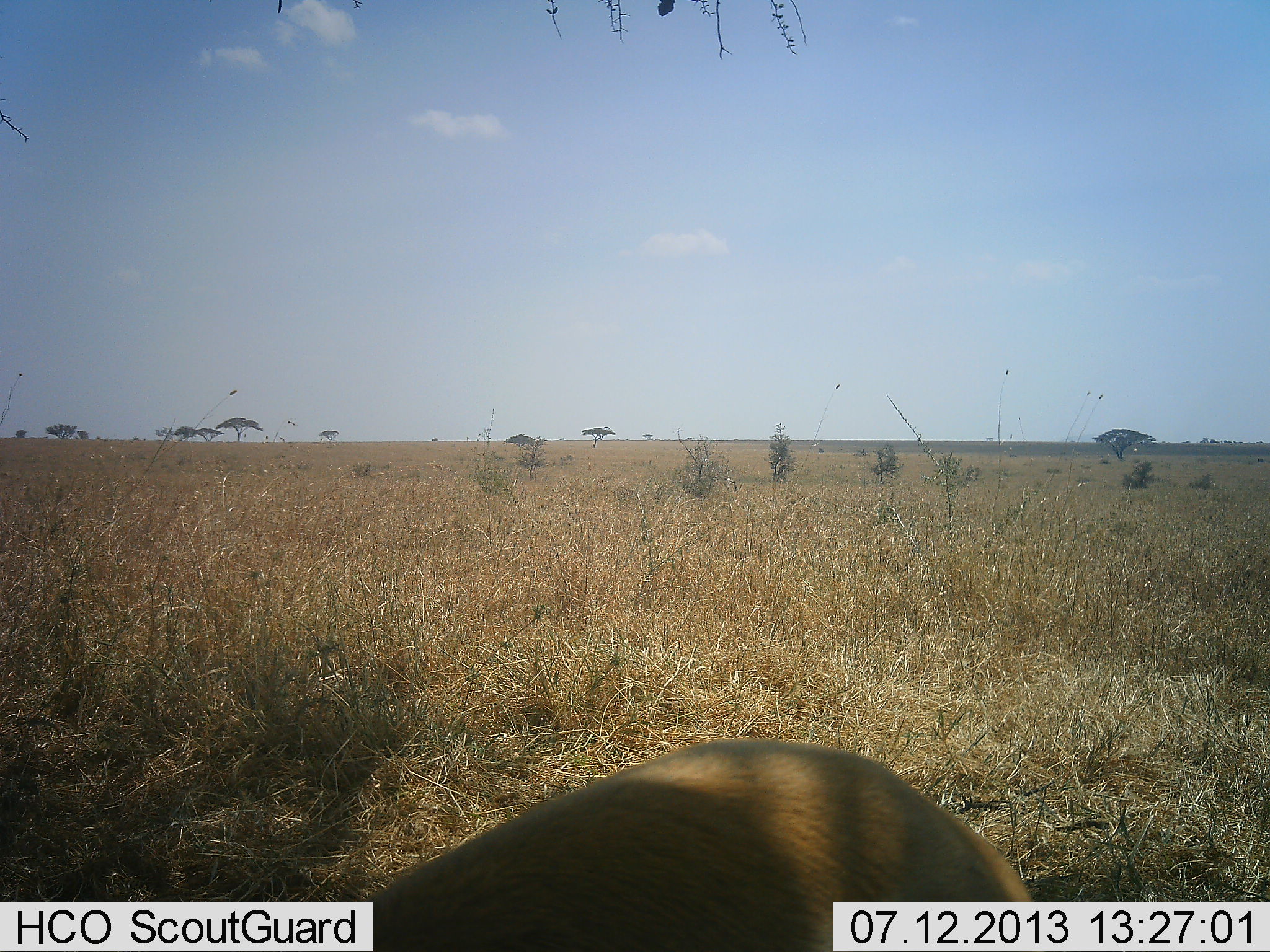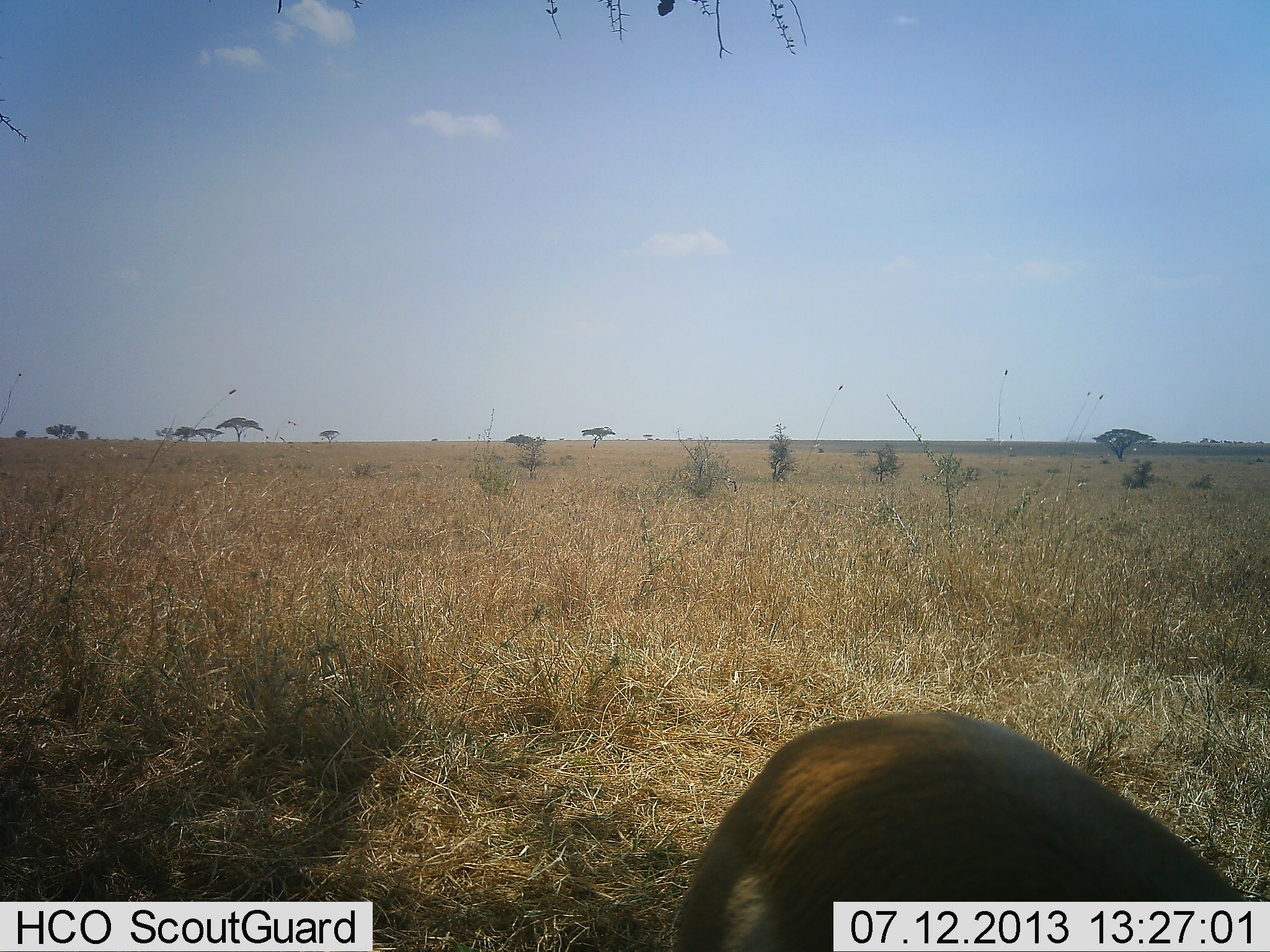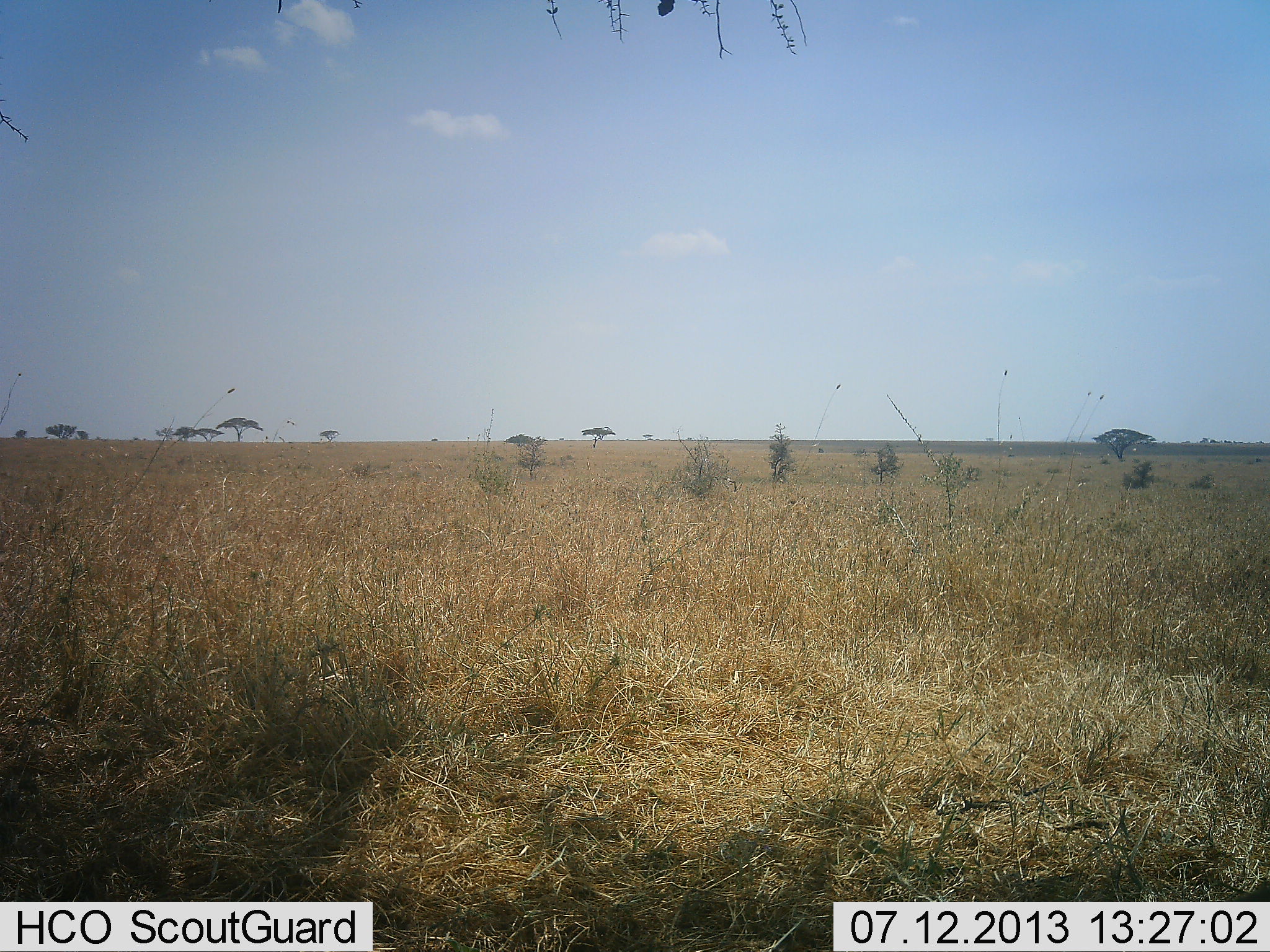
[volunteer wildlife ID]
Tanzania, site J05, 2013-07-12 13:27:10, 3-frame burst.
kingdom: Animalia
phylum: Chordata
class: Mammalia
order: Artiodactyla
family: Bovidae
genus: Eudorcas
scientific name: Eudorcas thomsonii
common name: thomson's gazelle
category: gazellethomsons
Gazellethomsons (thomson's gazelle) (Eudorcas thomsonii), count 1. Behavior (volunteer vote fractions): standing 40%, resting 0%, moving 50%, interacting 0%. Young present (vote fraction): 0%. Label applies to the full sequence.